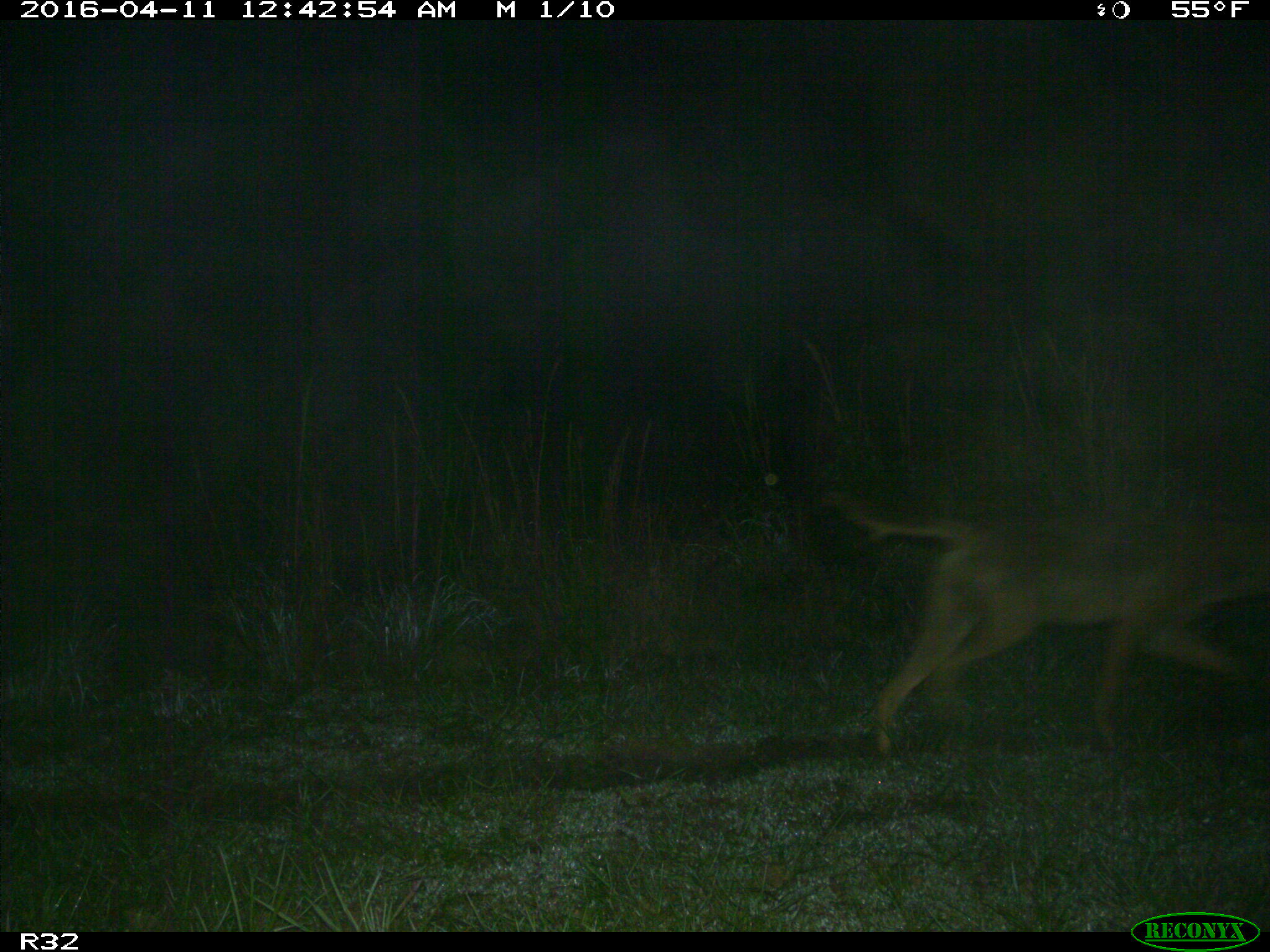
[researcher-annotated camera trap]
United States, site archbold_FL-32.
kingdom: Animalia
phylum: Chordata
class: Mammalia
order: Carnivora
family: Canidae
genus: Canis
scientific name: Canis latrans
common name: coyote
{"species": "Canis latrans (coyote)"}